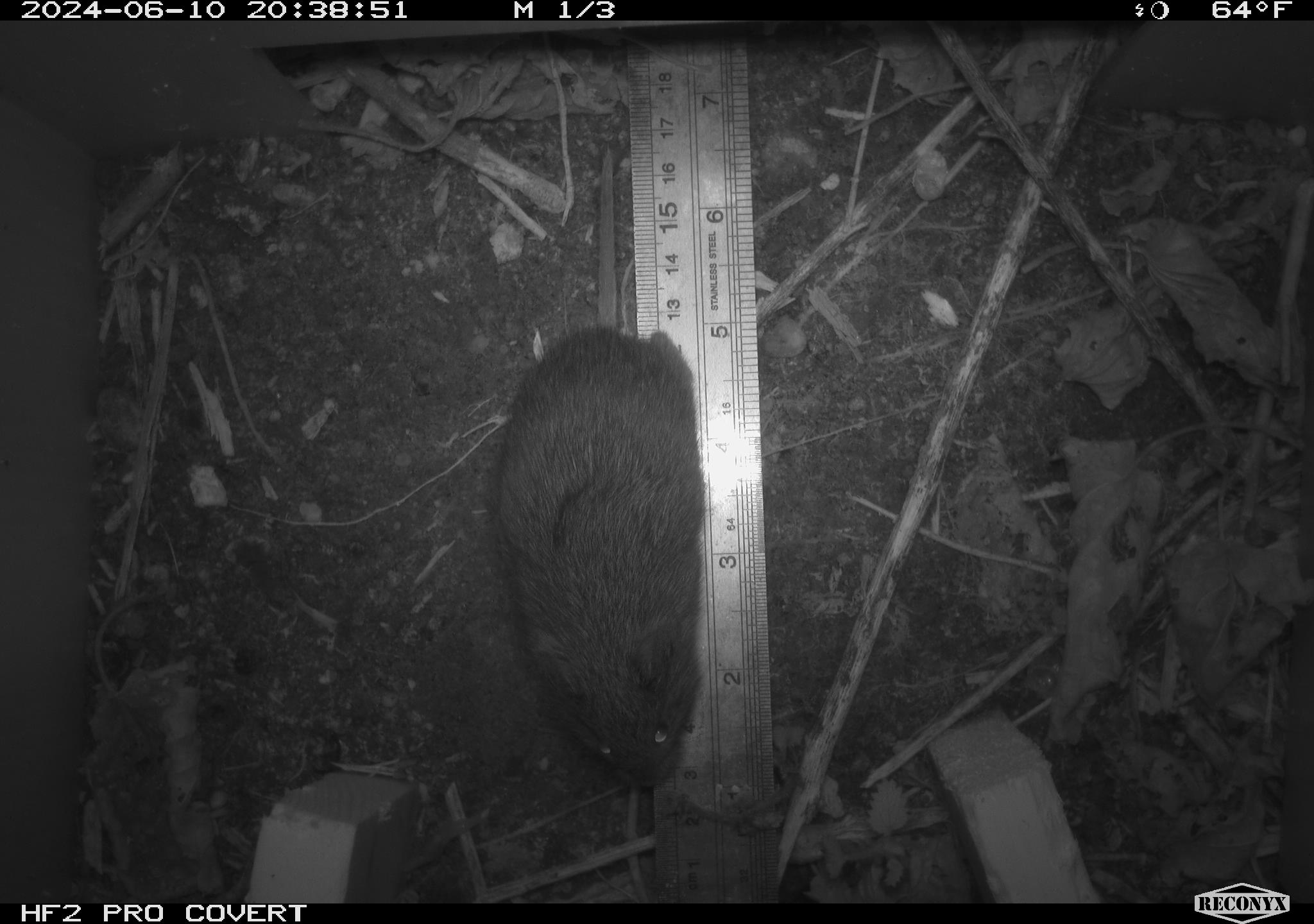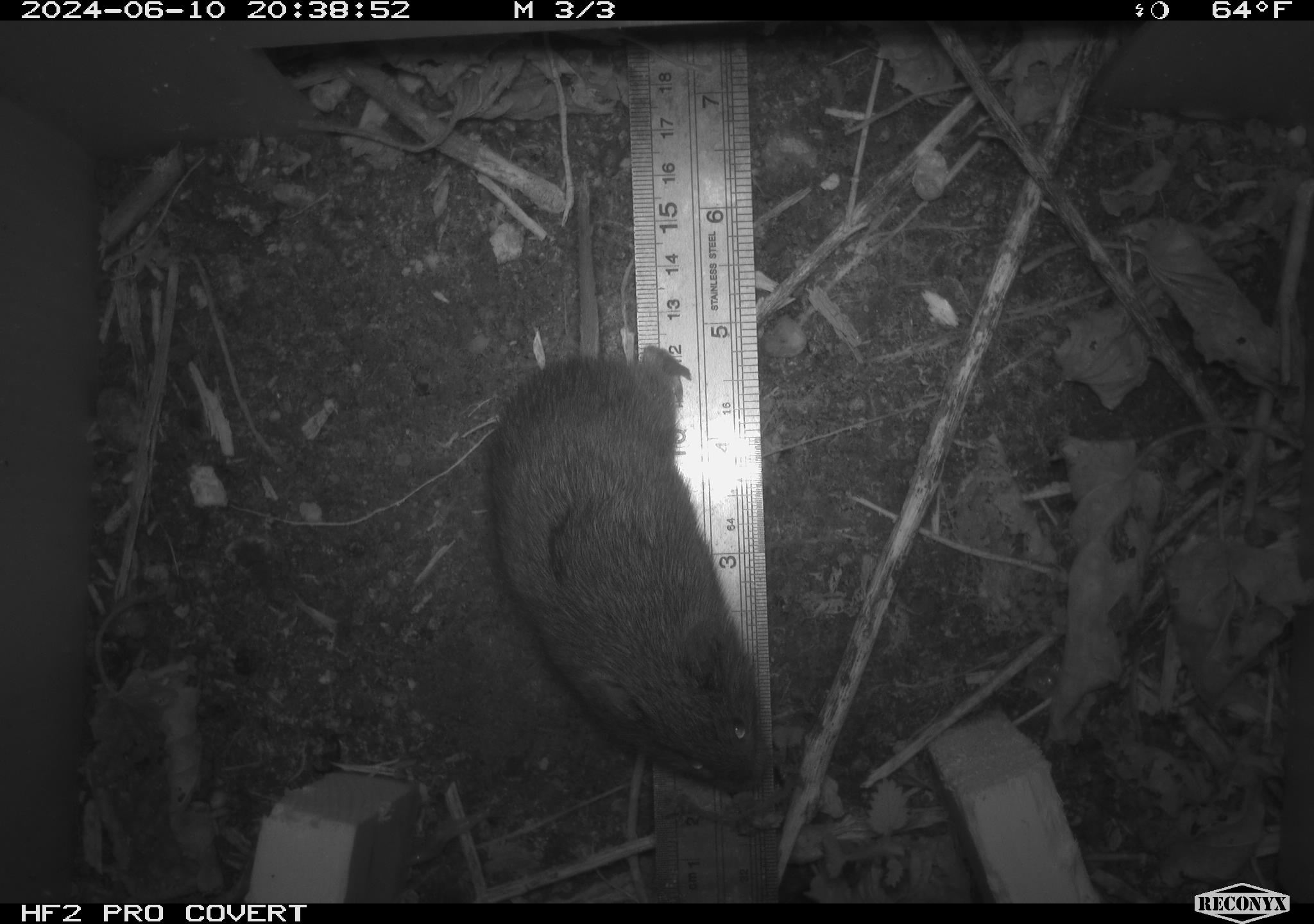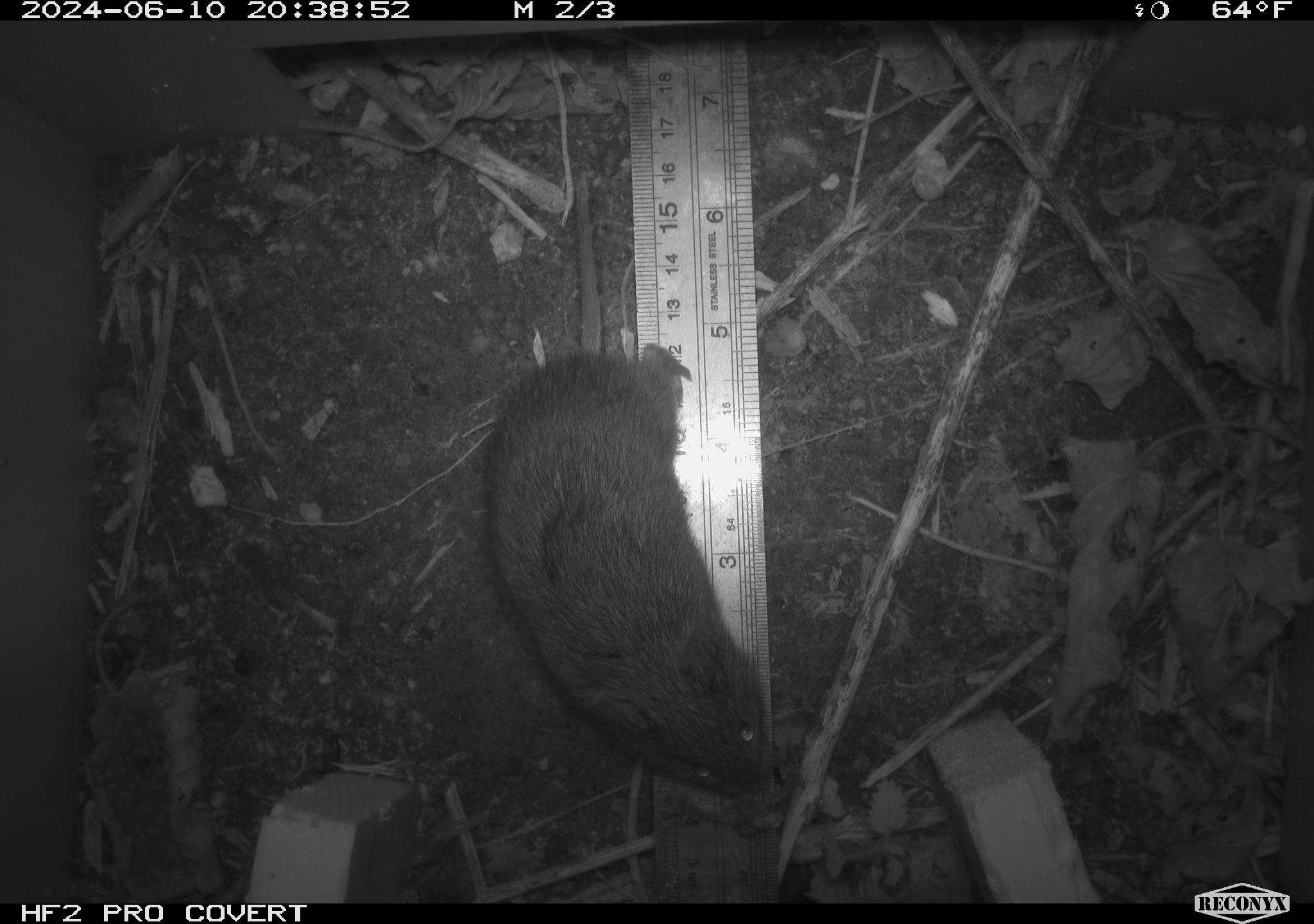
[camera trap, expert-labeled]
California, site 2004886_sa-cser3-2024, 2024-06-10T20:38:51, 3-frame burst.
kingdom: Animalia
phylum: Chordata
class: Mammalia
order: Rodentia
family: Cricetidae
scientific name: Cricetidae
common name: hamsters, voles, lemmings, and allies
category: cricetidae family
Cricetidae family (hamsters, voles, lemmings, and allies) (Cricetidae).